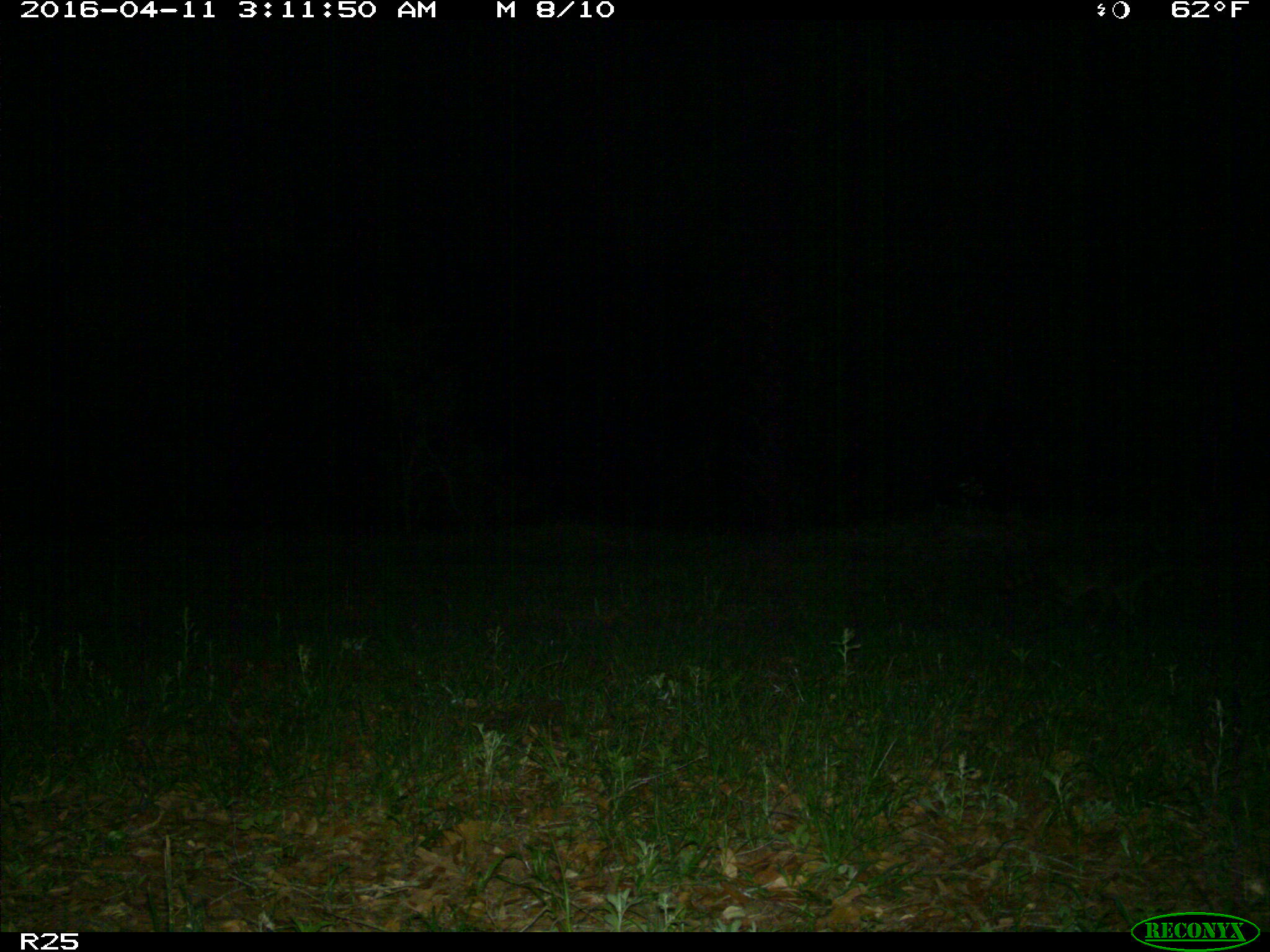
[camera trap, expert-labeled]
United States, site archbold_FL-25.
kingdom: Animalia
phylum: Chordata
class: Mammalia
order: Carnivora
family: Procyonidae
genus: Procyon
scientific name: Procyon lotor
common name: common raccoon